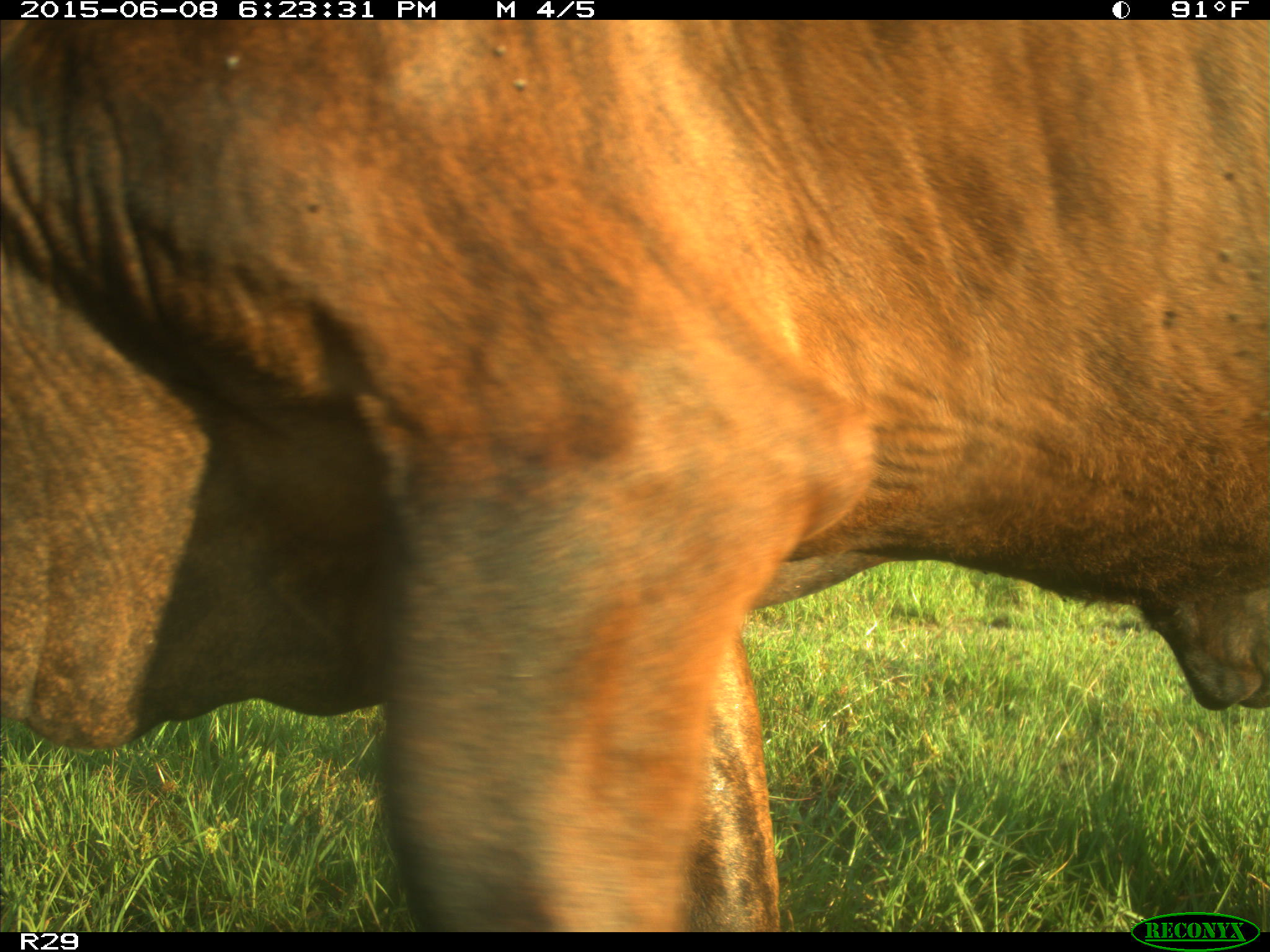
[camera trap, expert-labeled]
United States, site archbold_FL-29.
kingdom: Animalia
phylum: Chordata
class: Mammalia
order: Artiodactyla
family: Bovidae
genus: Bos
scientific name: Bos taurus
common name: domestic cow